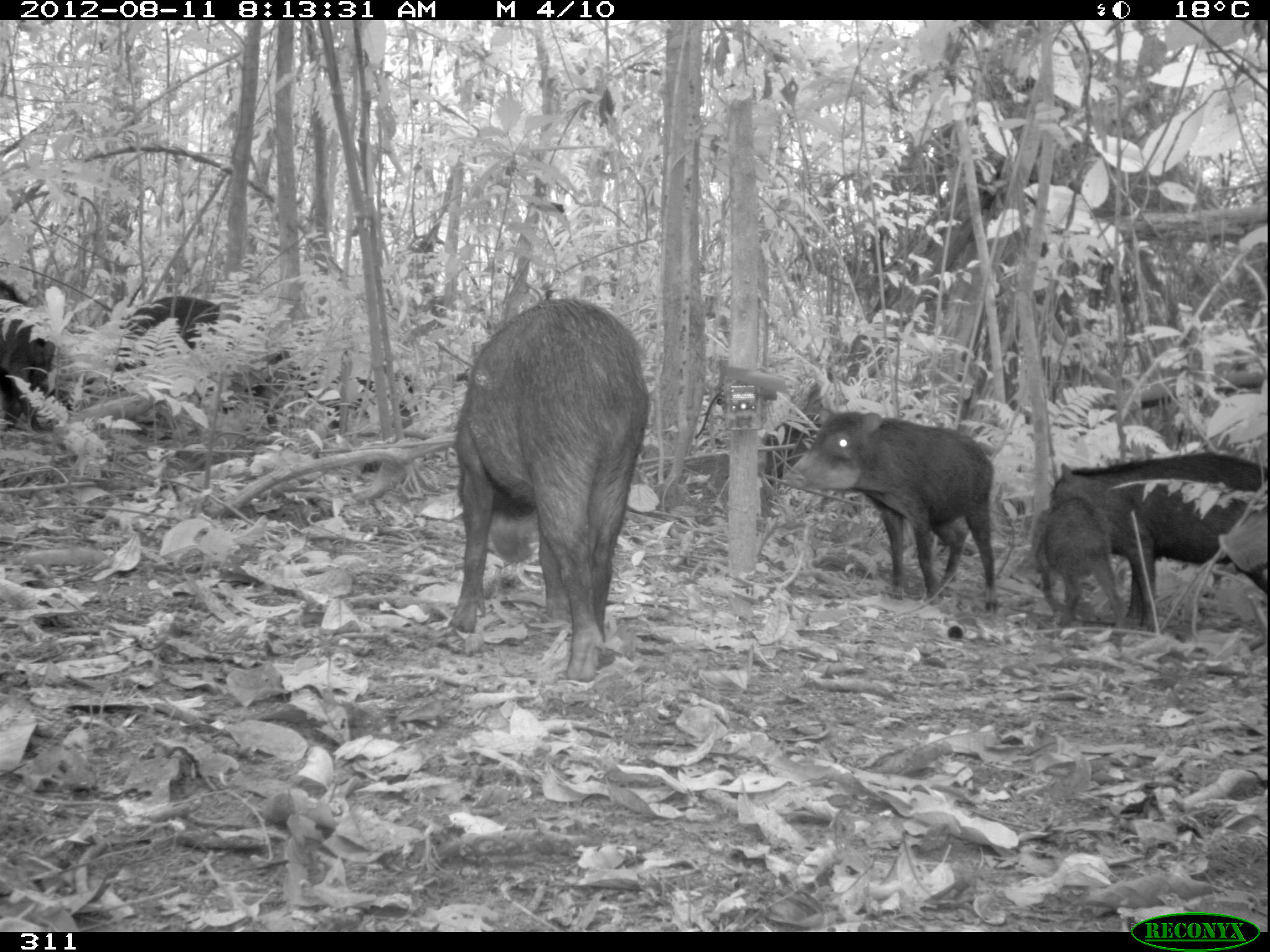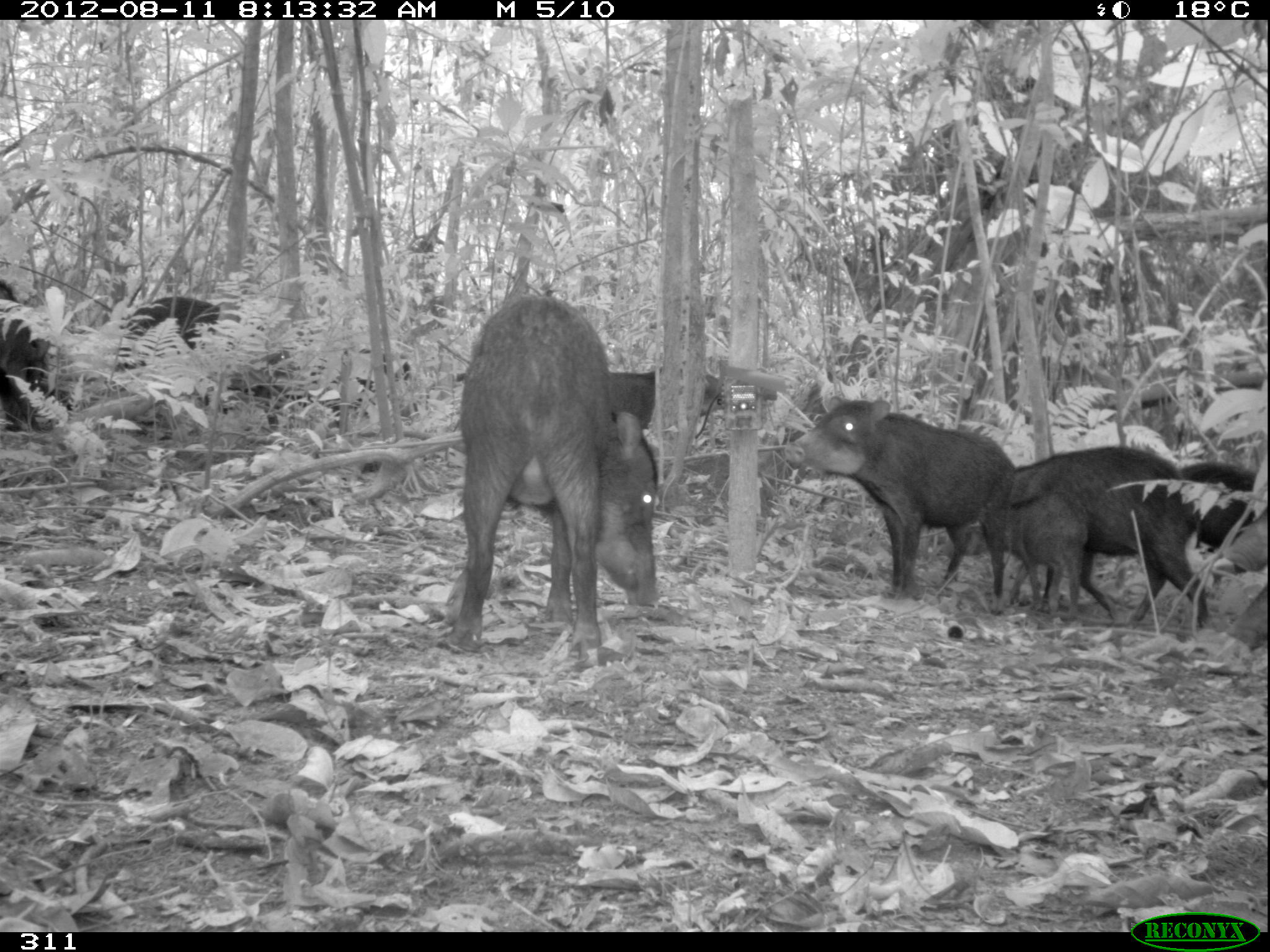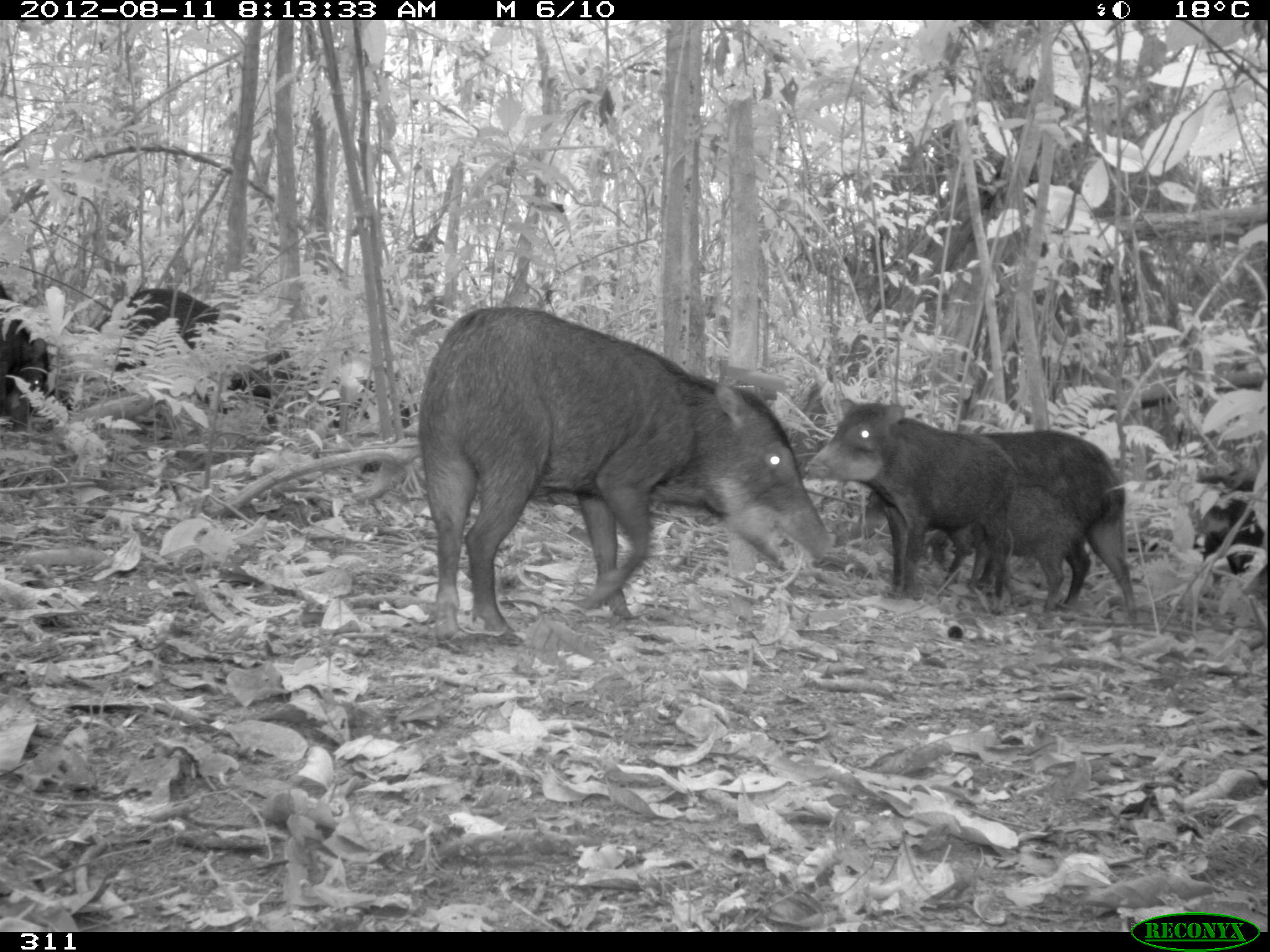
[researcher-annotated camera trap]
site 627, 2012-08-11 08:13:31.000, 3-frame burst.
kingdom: Animalia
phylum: Chordata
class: Mammalia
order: Artiodactyla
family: Tayassuidae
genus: Tayassu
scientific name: Tayassu pecari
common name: white-lipped peccary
Tayassu pecari (white-lipped peccary).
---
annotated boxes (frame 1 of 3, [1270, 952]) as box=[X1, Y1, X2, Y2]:
tayassu pecari: box=[449, 287, 652, 682]; box=[775, 406, 998, 610]; box=[1045, 444, 1270, 629]; box=[108, 290, 311, 427]; box=[1022, 489, 1127, 632]; box=[0, 282, 70, 426]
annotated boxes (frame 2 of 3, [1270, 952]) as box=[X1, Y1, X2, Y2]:
tayassu pecari: box=[439, 287, 661, 665]; box=[776, 393, 1018, 607]; box=[954, 439, 1213, 635]; box=[118, 291, 295, 426]; box=[1148, 455, 1257, 584]; box=[0, 276, 77, 441]; box=[598, 362, 723, 449]